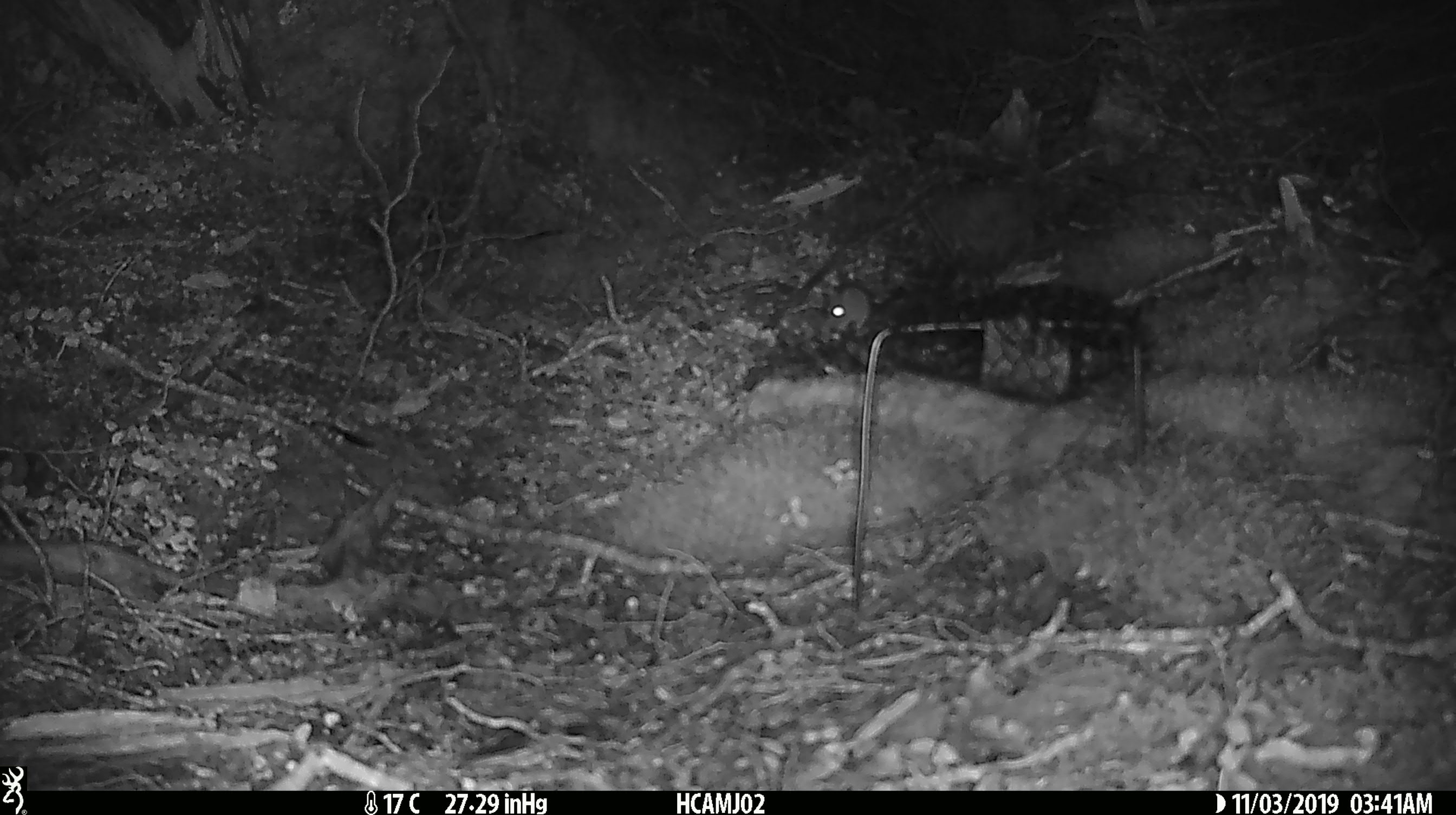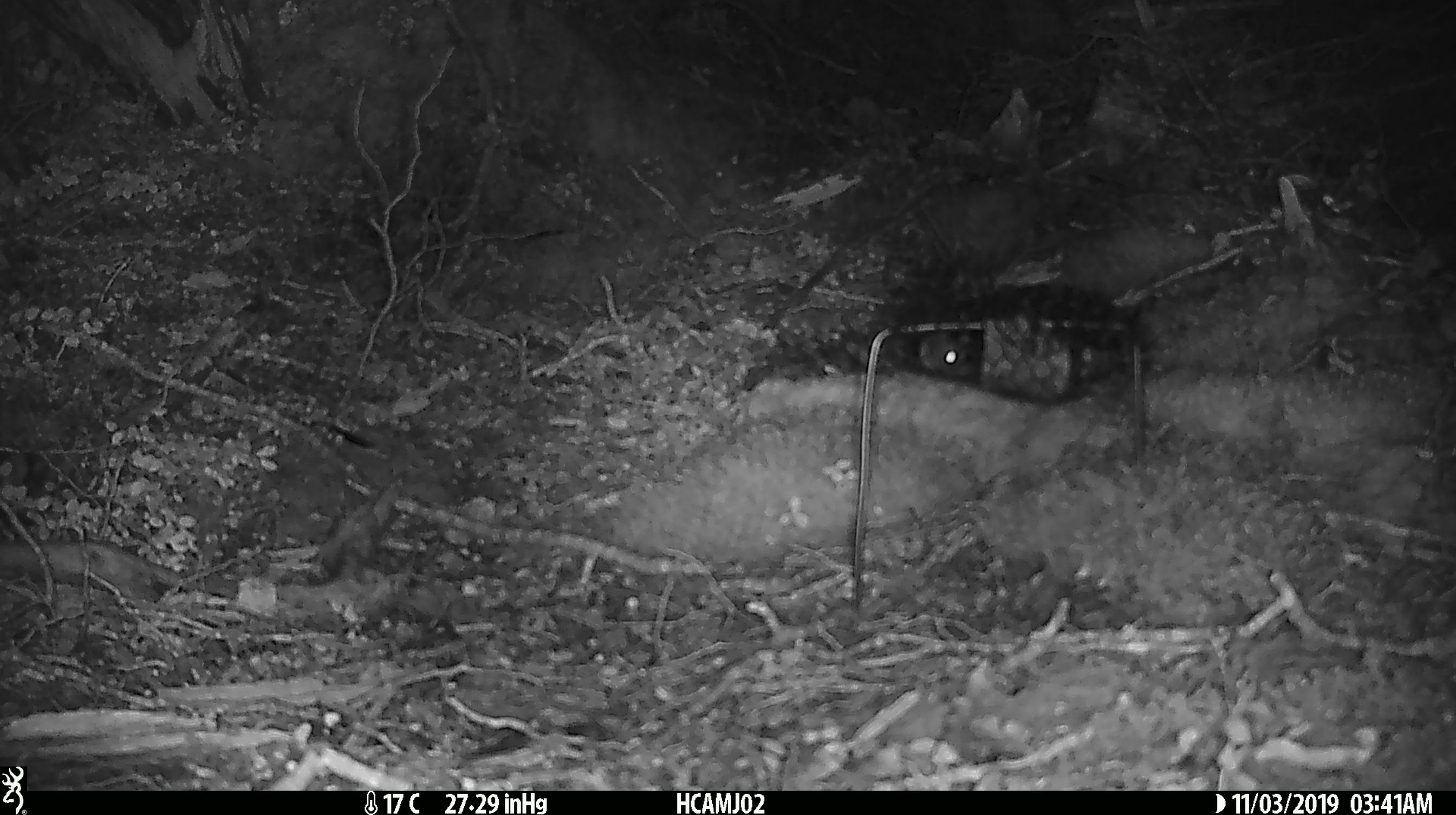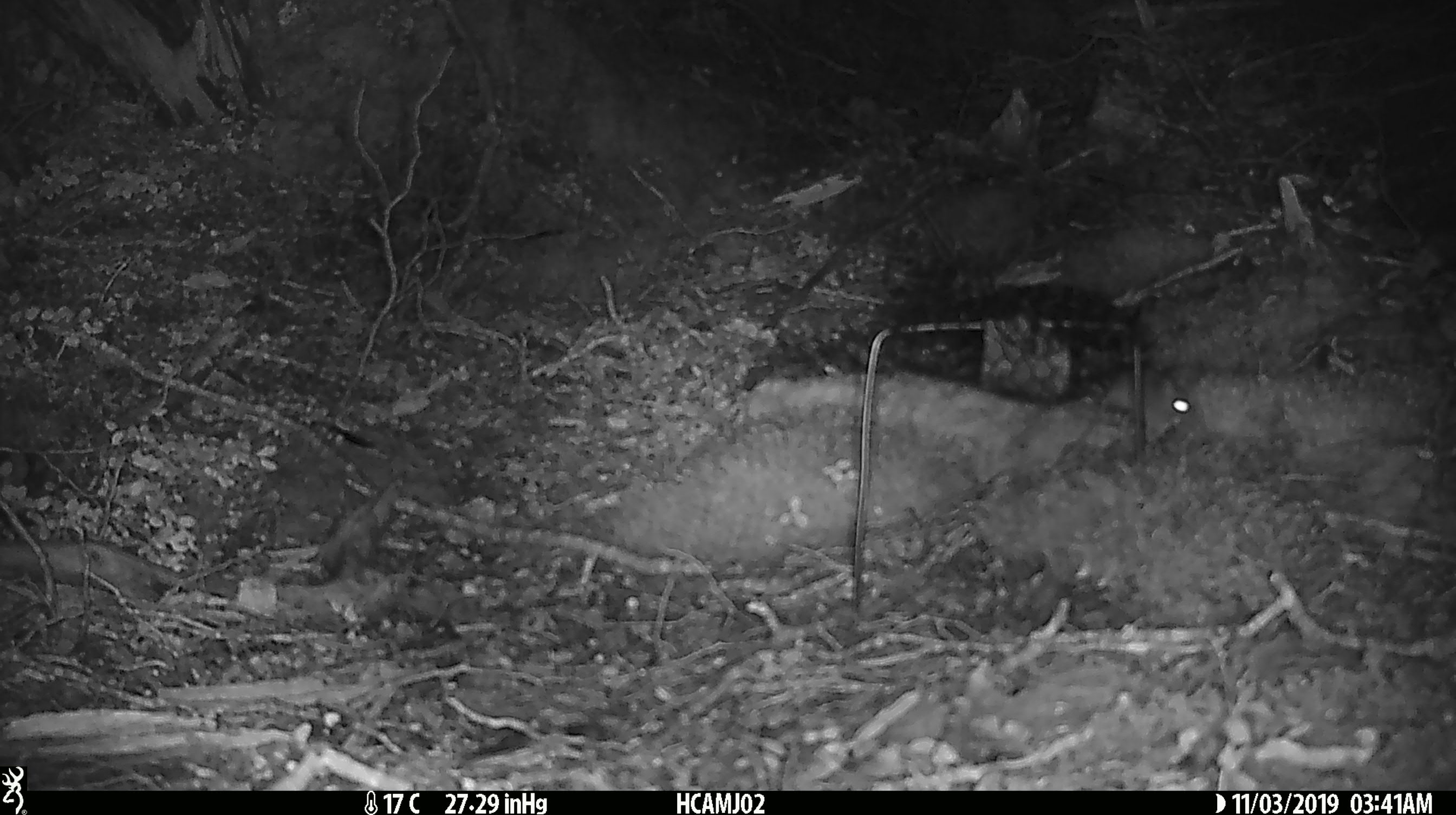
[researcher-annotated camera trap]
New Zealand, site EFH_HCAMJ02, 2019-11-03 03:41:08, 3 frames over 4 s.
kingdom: Animalia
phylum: Chordata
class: Mammalia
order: Rodentia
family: Muridae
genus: Mus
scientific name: Mus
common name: mouse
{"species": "mouse (Mus)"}